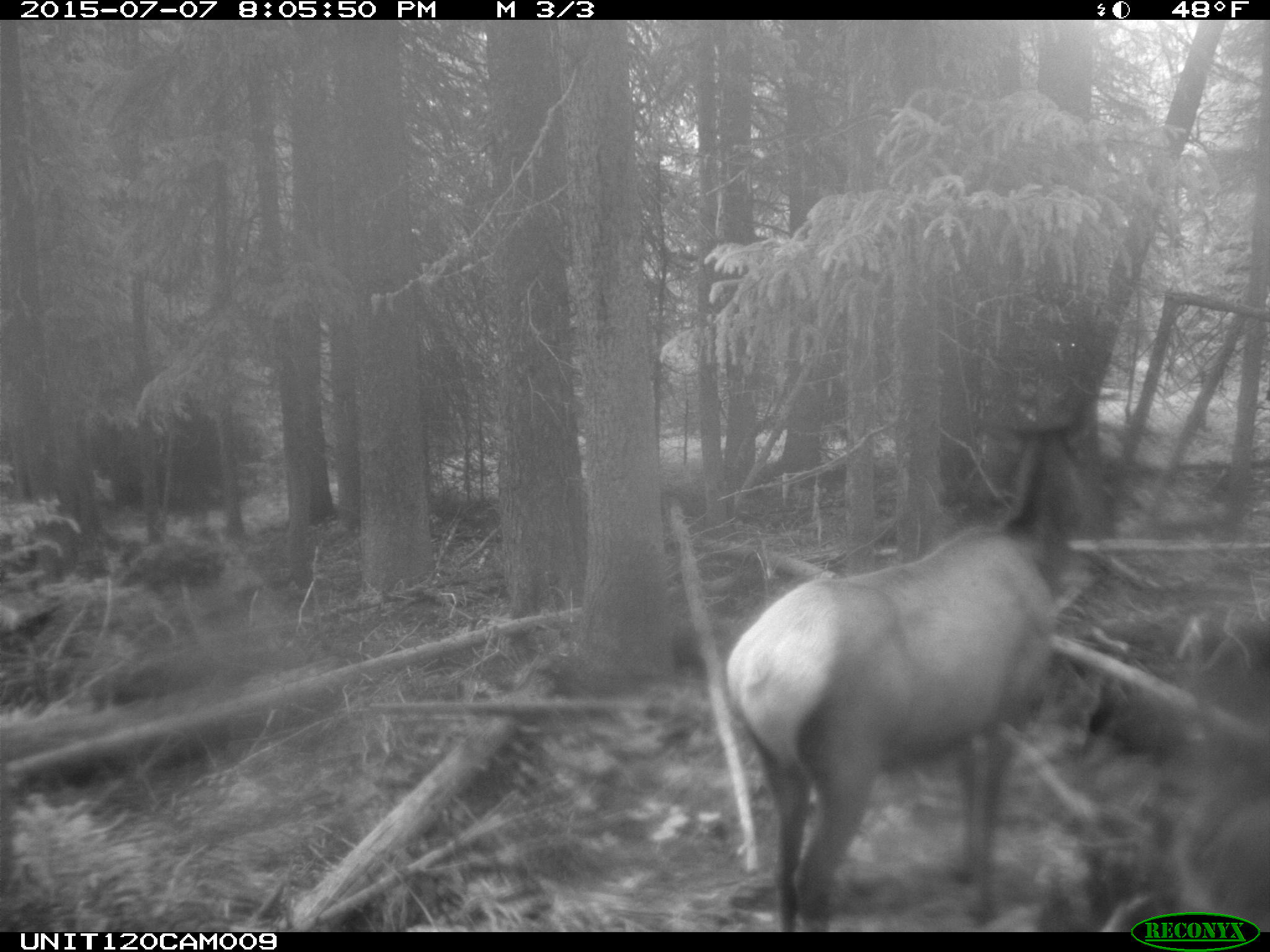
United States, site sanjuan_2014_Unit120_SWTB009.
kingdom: Animalia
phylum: Chordata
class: Mammalia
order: Artiodactyla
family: Cervidae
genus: Cervus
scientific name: Cervus elaphus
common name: red deer